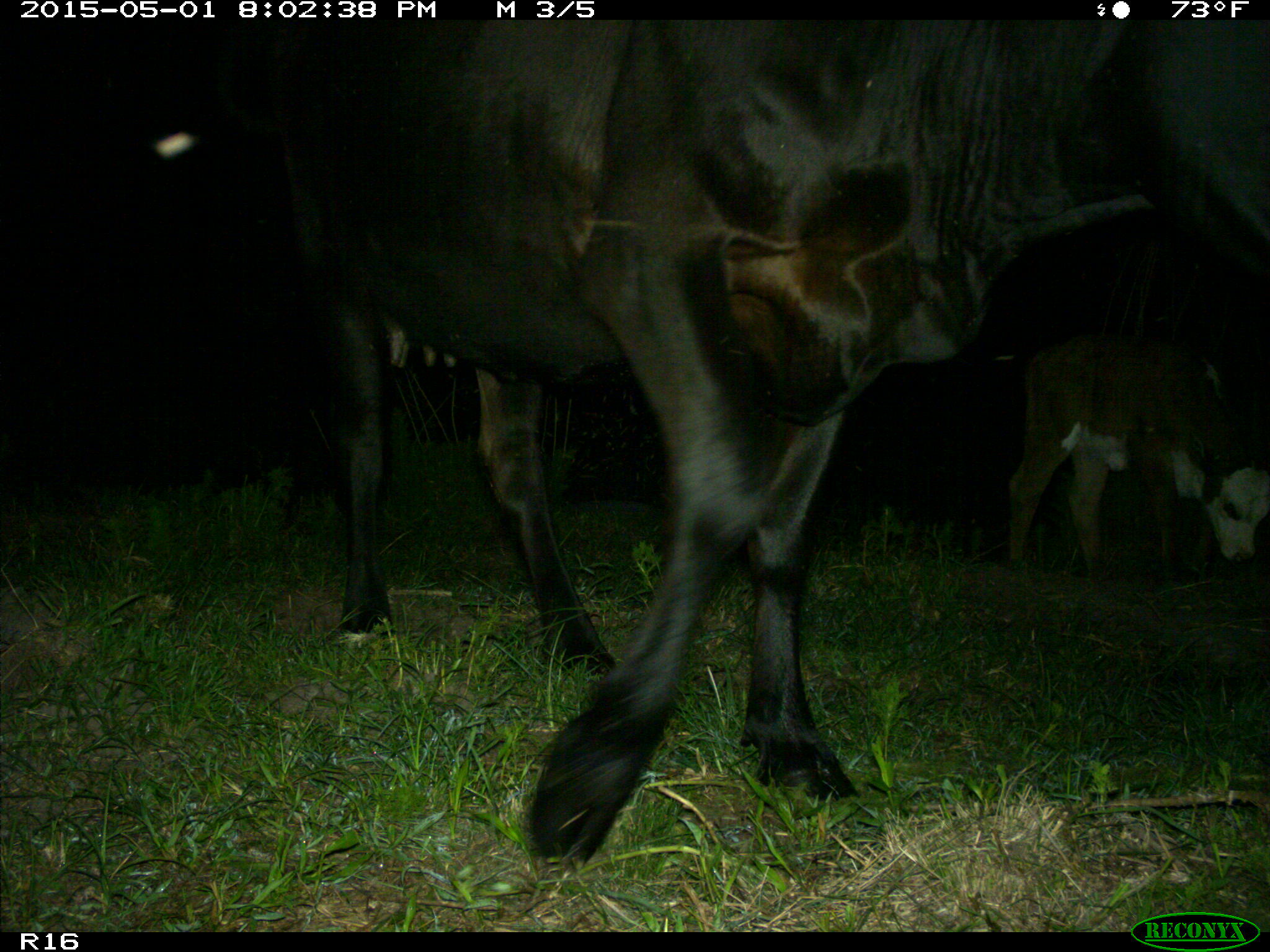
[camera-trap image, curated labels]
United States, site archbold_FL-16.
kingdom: Animalia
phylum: Chordata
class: Mammalia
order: Artiodactyla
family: Bovidae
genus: Bos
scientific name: Bos taurus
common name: domestic cow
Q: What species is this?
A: Bos taurus (domestic cow).